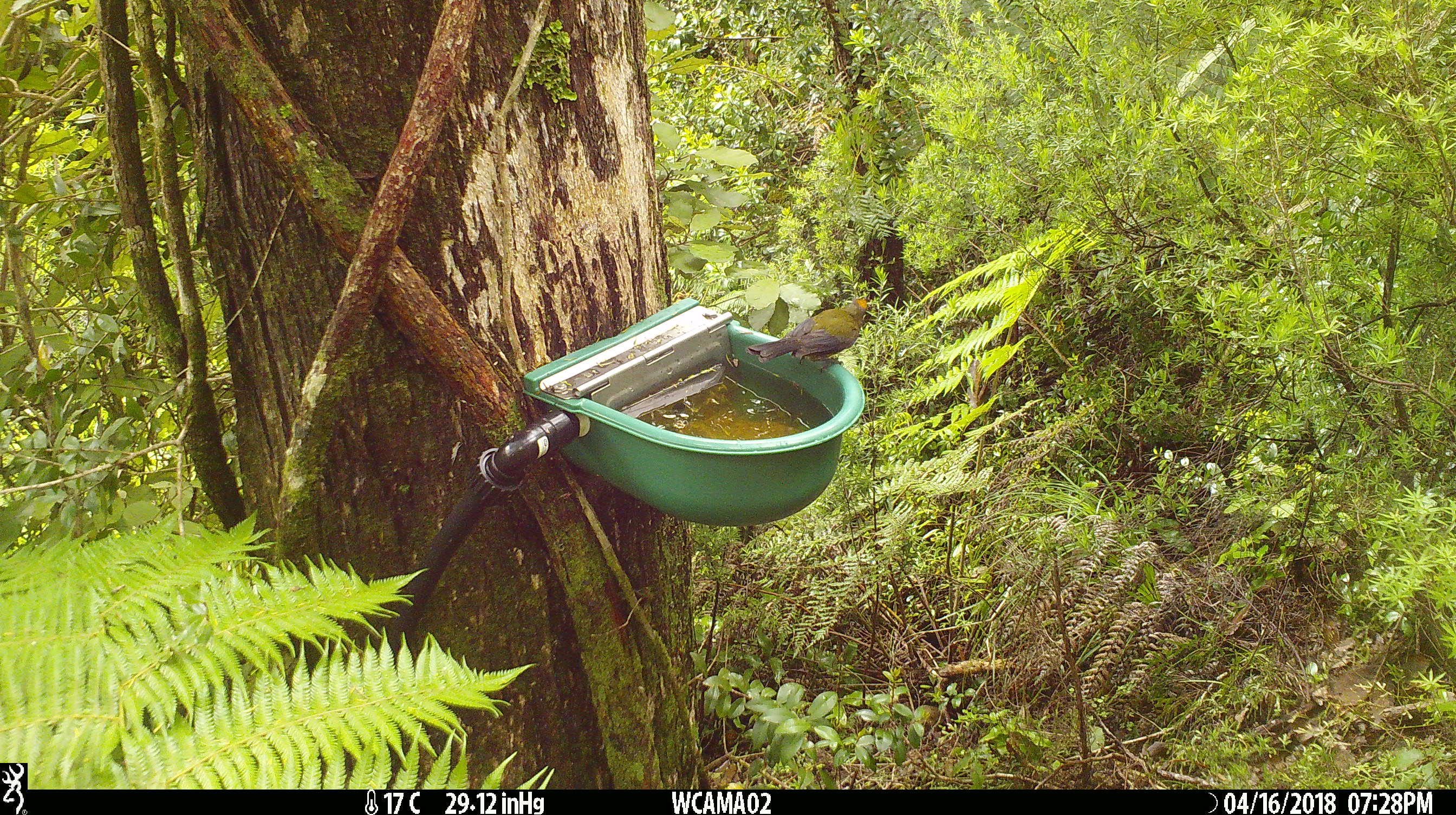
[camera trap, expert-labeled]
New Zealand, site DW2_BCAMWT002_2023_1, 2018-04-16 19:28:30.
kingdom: Animalia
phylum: Chordata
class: Aves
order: Passeriformes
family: Meliphagidae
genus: Anthornis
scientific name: Anthornis melanura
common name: new zealand bellbird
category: bellbird